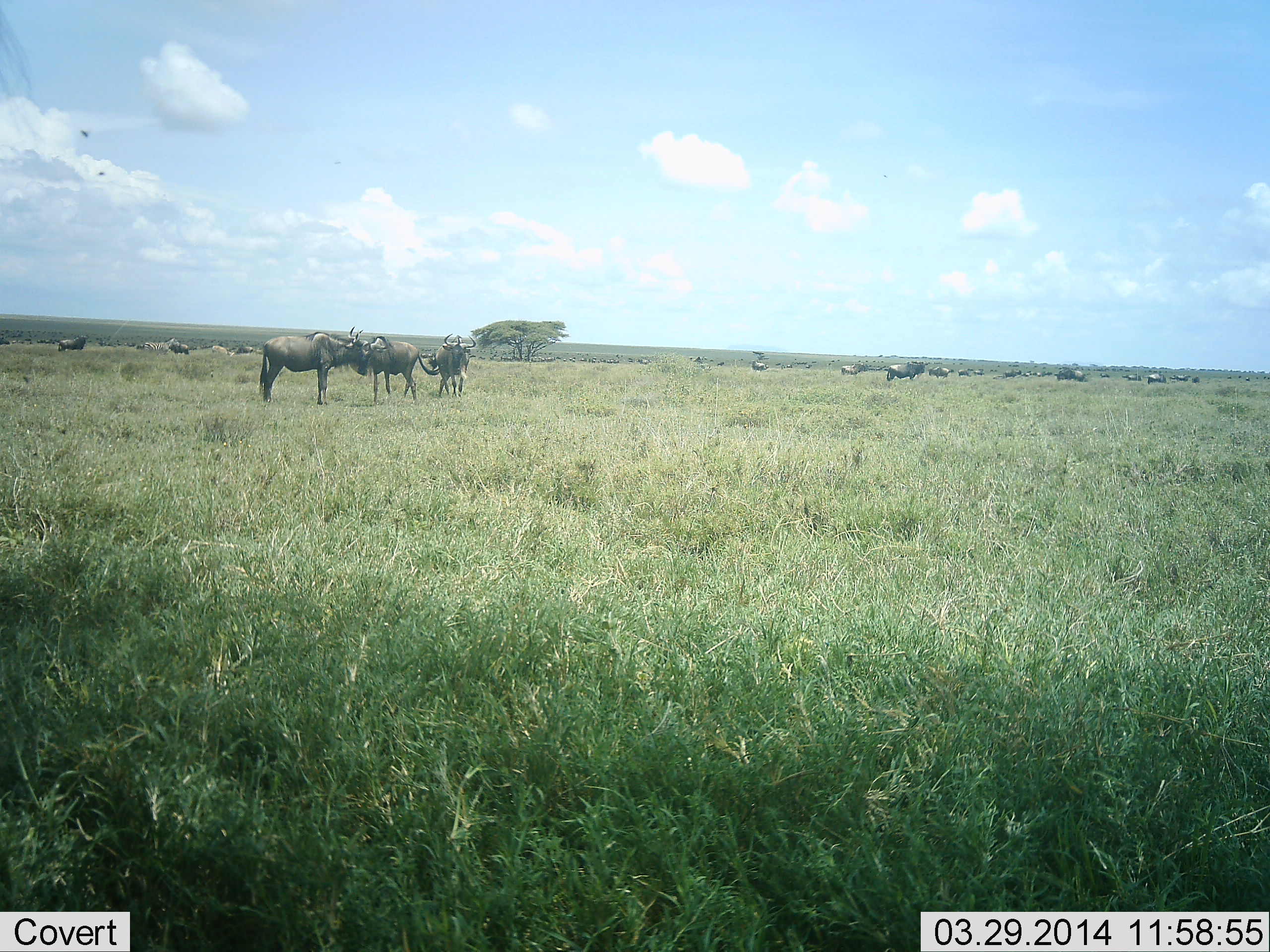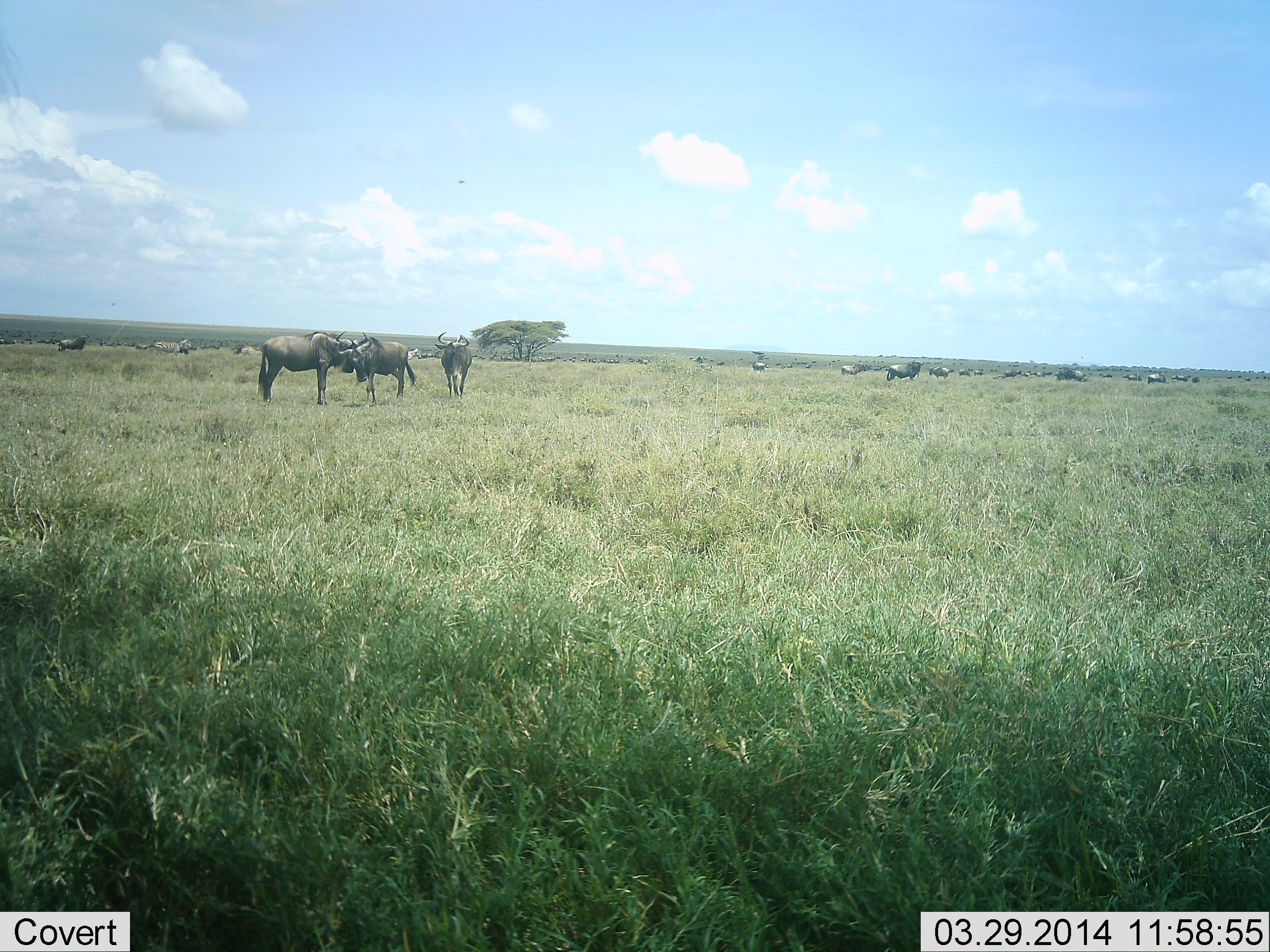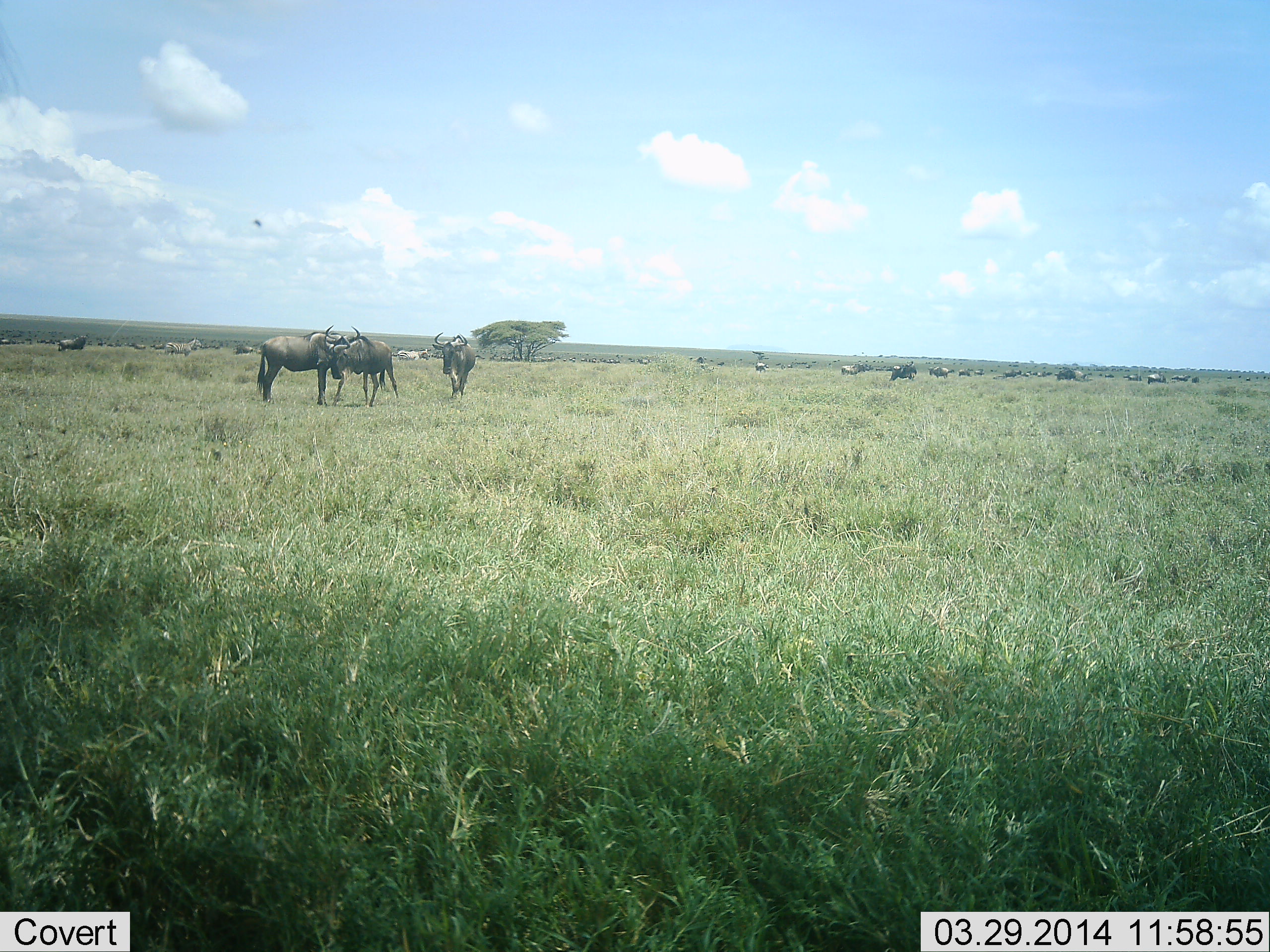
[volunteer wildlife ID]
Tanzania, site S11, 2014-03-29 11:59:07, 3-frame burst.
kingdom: Animalia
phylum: Chordata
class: Mammalia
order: Artiodactyla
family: Bovidae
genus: Connochaetes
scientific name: Connochaetes taurinus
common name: blue wildebeest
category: wildebeest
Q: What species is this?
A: Wildebeest (blue wildebeest) (Connochaetes taurinus).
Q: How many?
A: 11-50.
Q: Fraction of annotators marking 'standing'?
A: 83%.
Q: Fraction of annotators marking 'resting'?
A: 25%.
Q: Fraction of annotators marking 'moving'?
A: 33%.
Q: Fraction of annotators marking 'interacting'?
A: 17%.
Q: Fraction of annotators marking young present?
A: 0%.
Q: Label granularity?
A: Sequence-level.